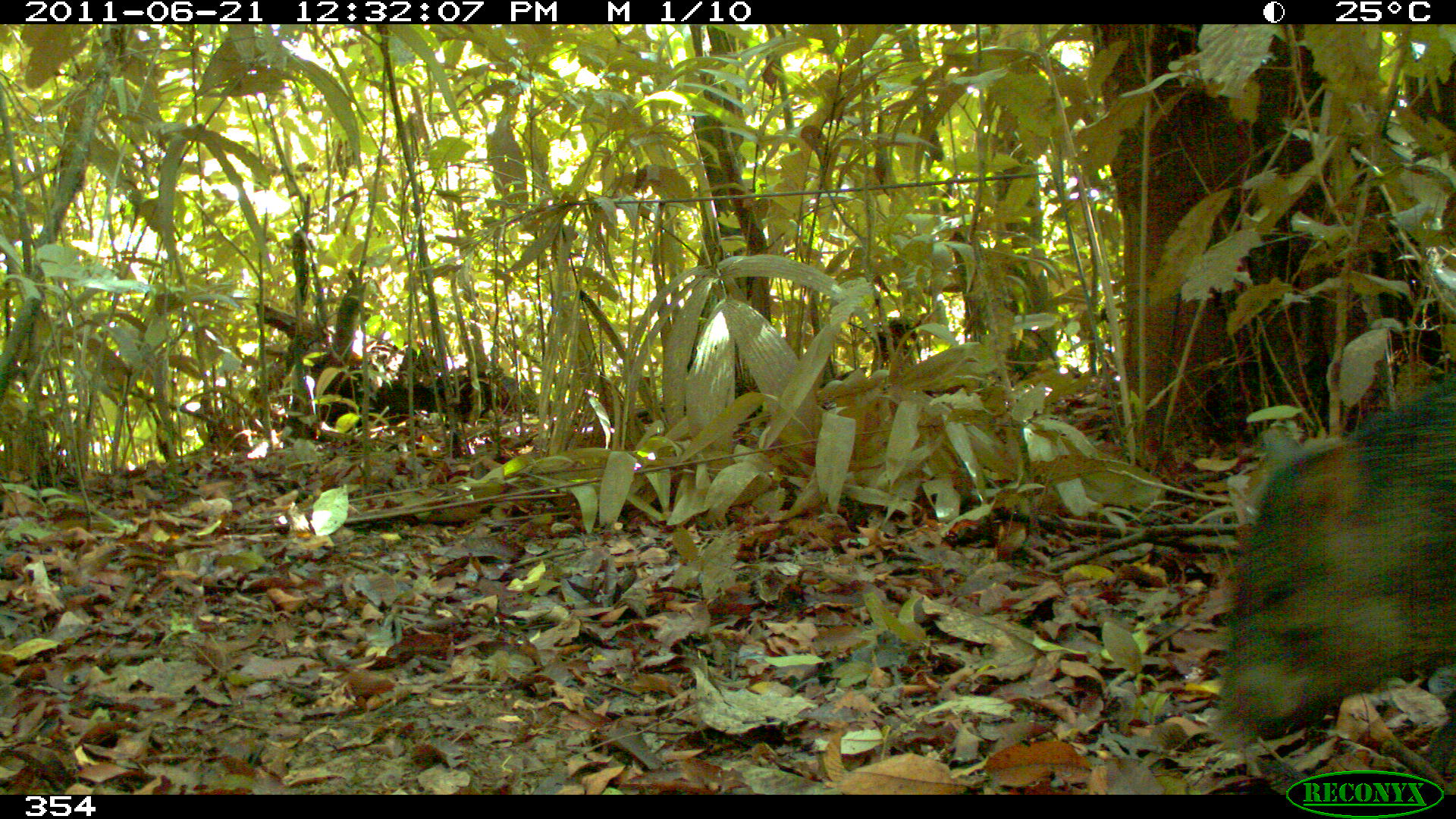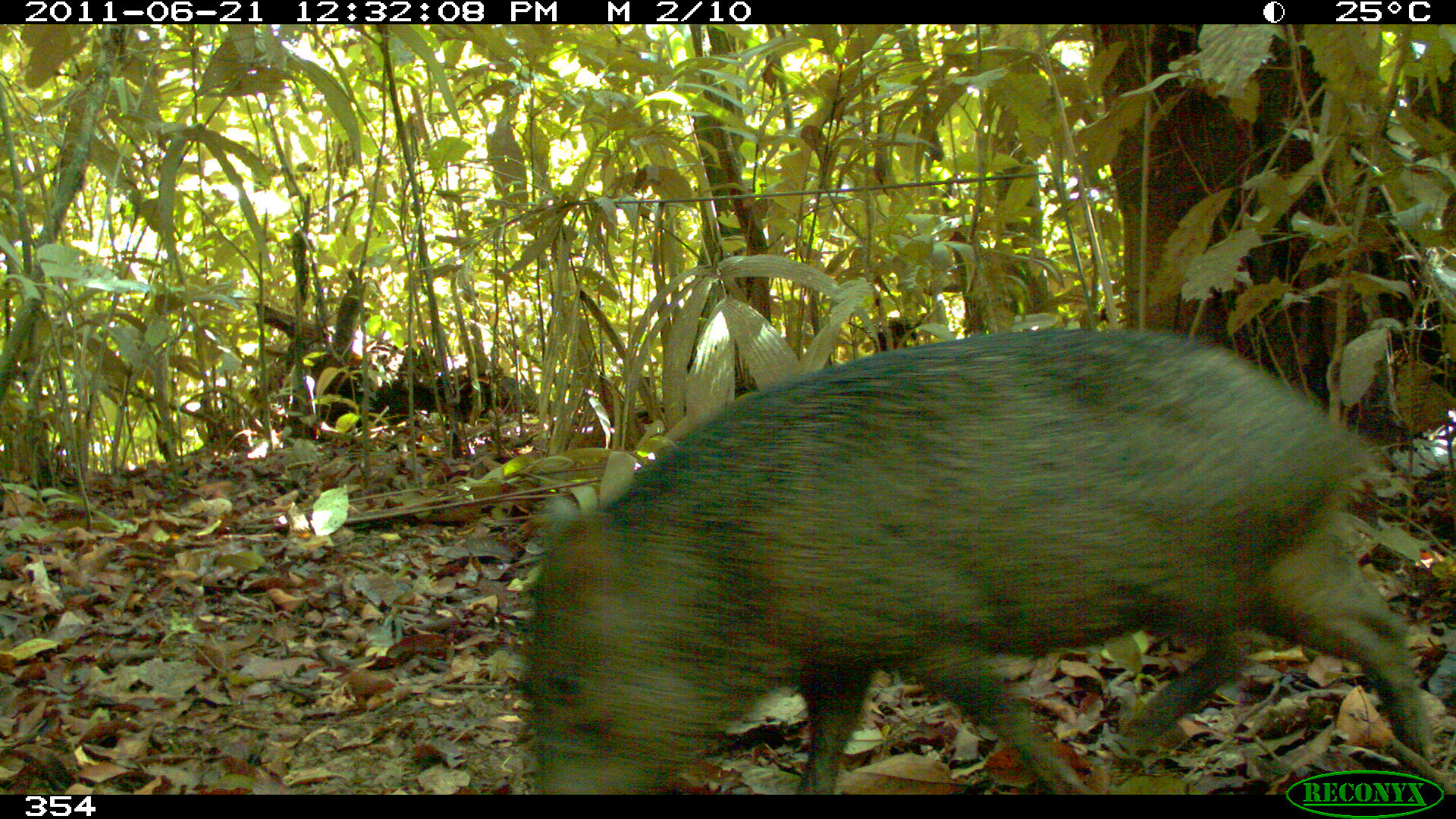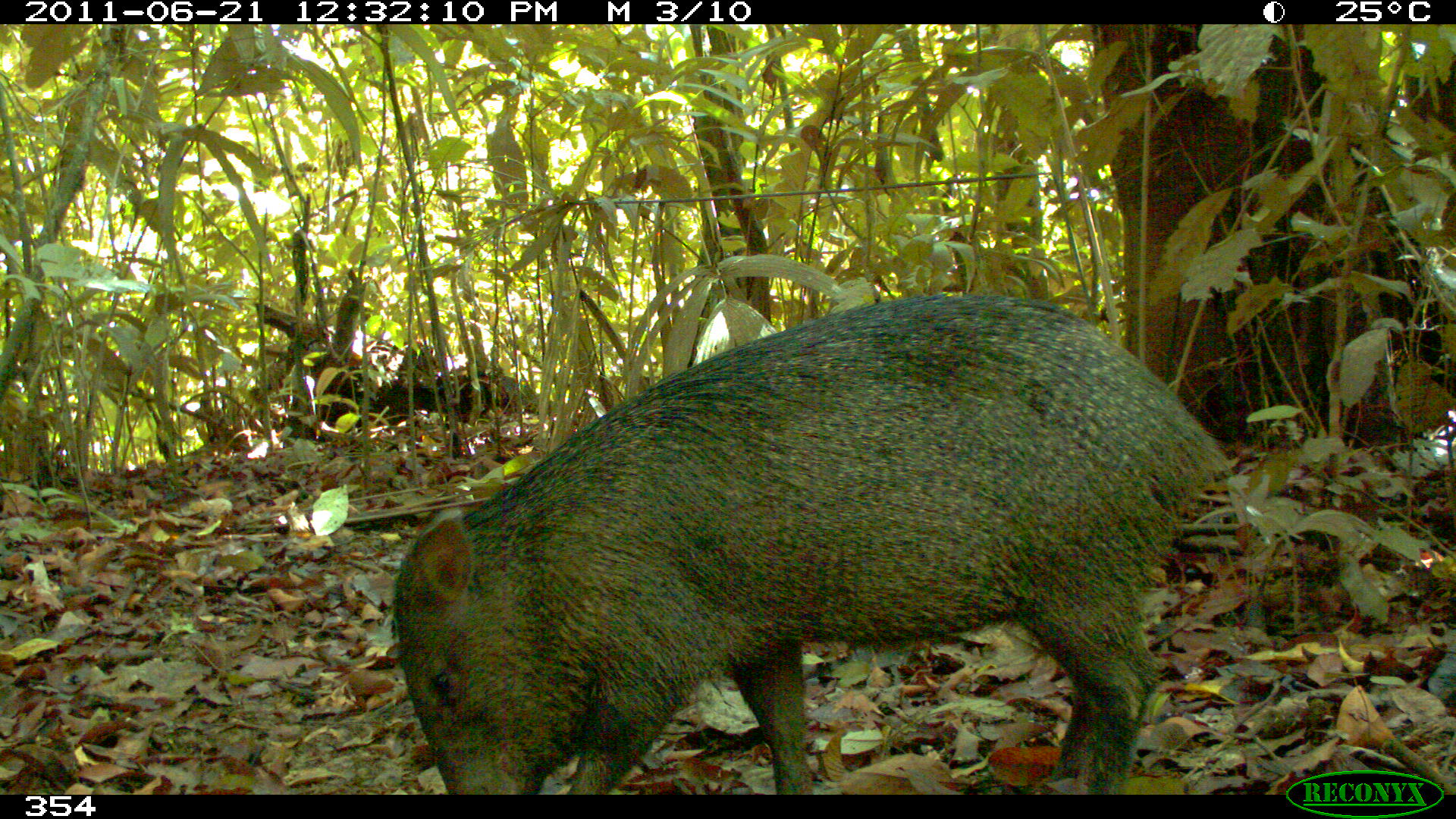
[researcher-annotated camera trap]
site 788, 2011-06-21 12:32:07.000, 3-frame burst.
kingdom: Animalia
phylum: Chordata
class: Mammalia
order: Artiodactyla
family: Tayassuidae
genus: Pecari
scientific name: Pecari tajacu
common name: collared peccary